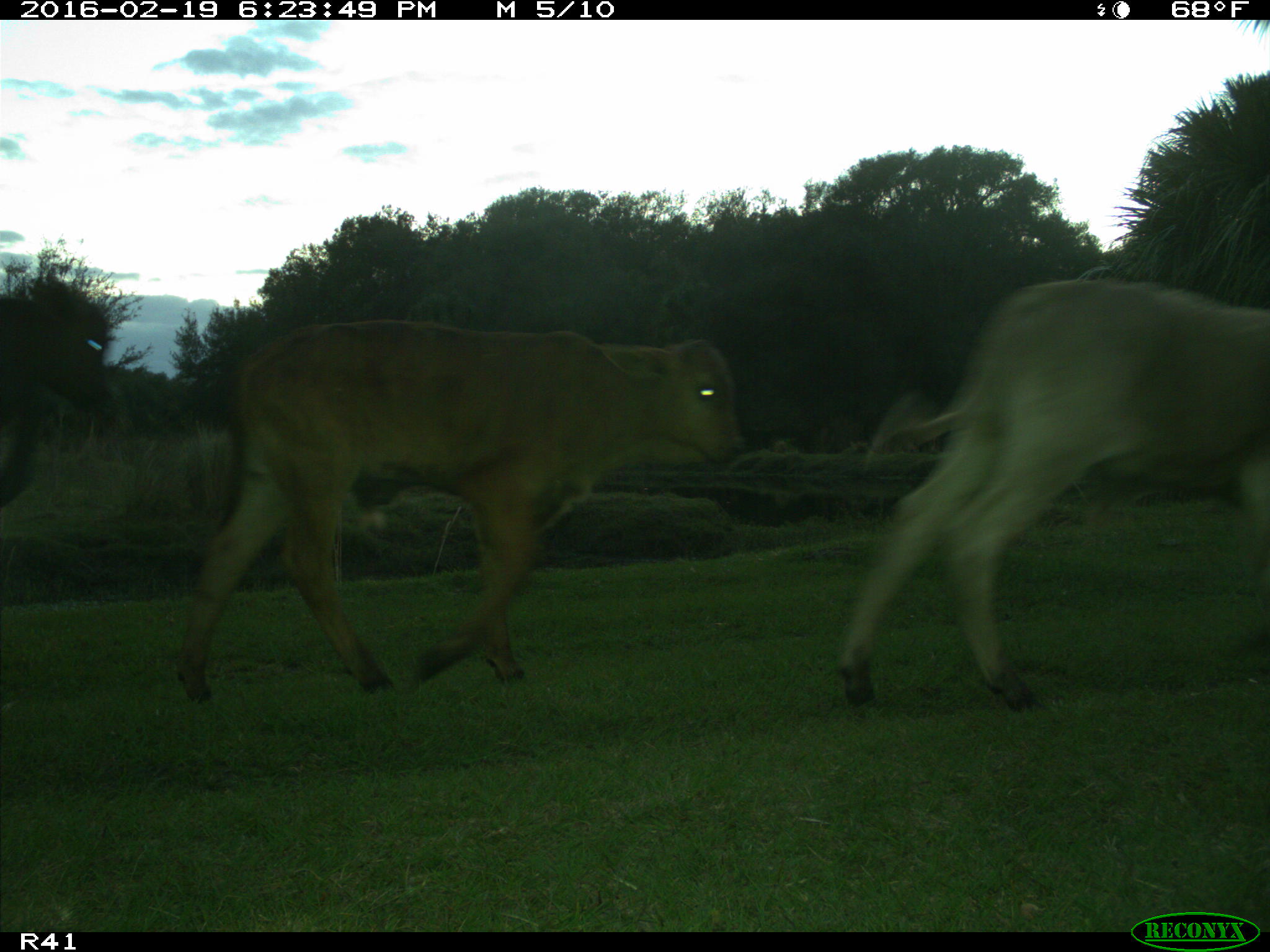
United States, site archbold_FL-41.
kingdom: Animalia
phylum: Chordata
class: Mammalia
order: Artiodactyla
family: Bovidae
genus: Bos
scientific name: Bos taurus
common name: domestic cow